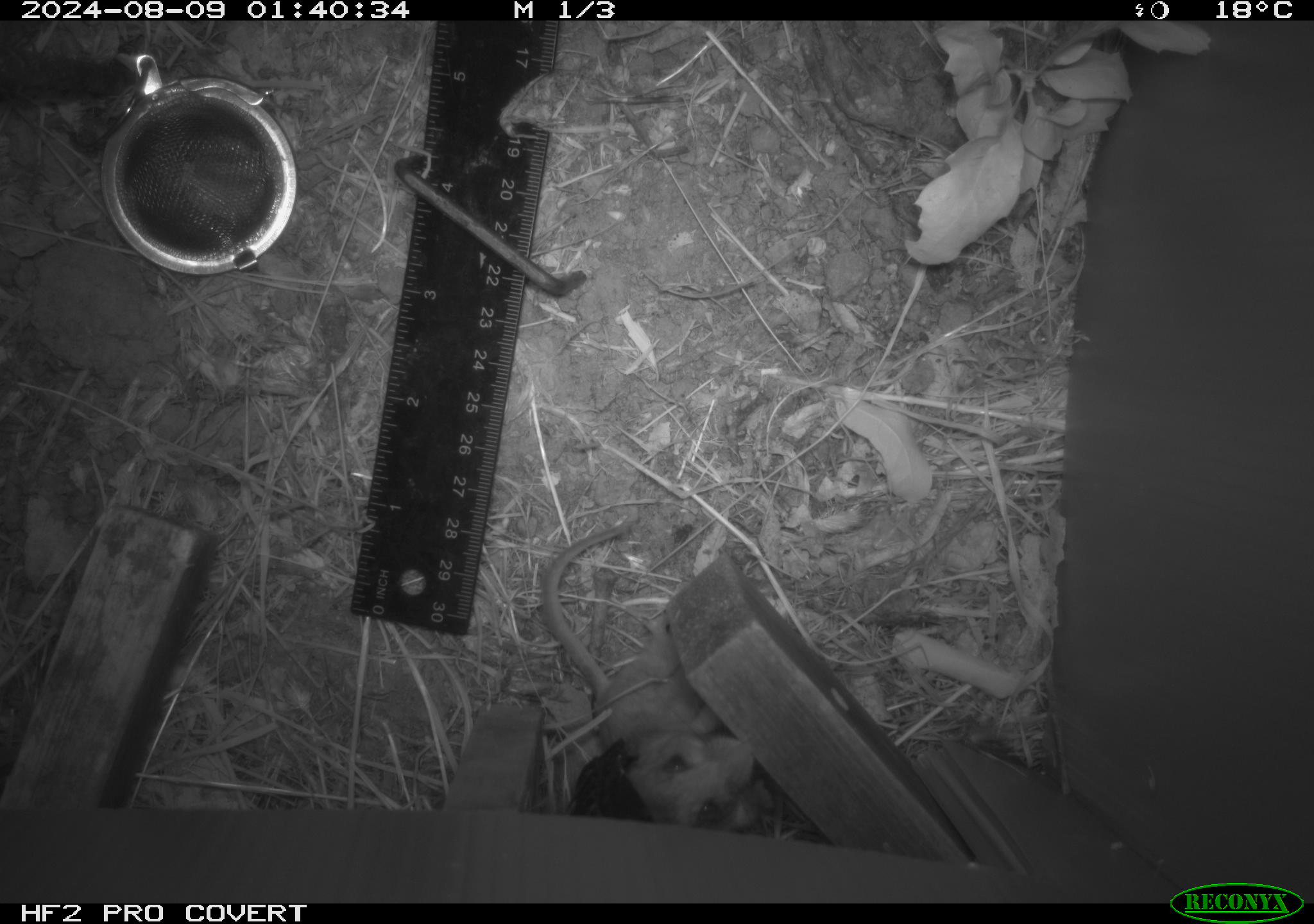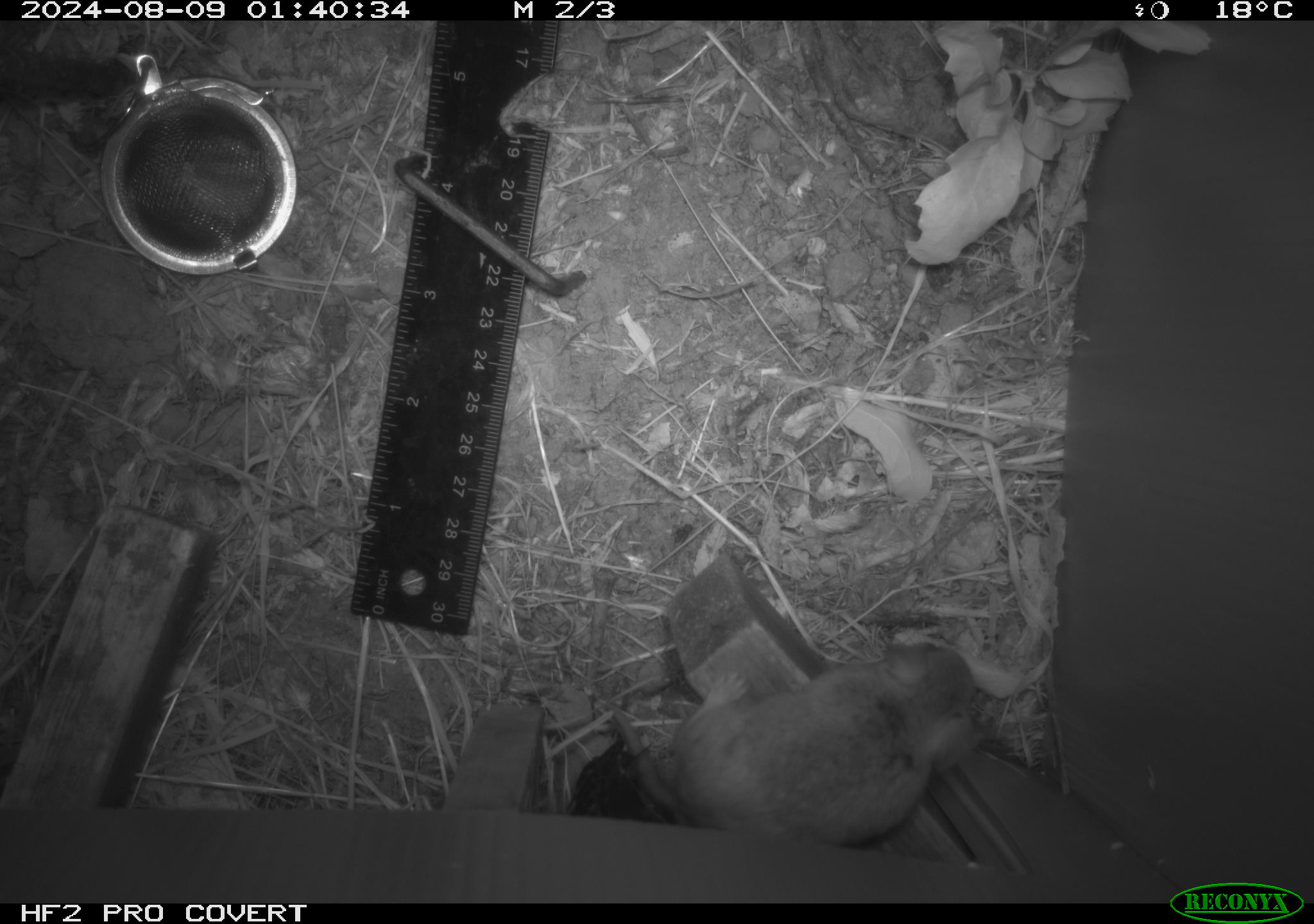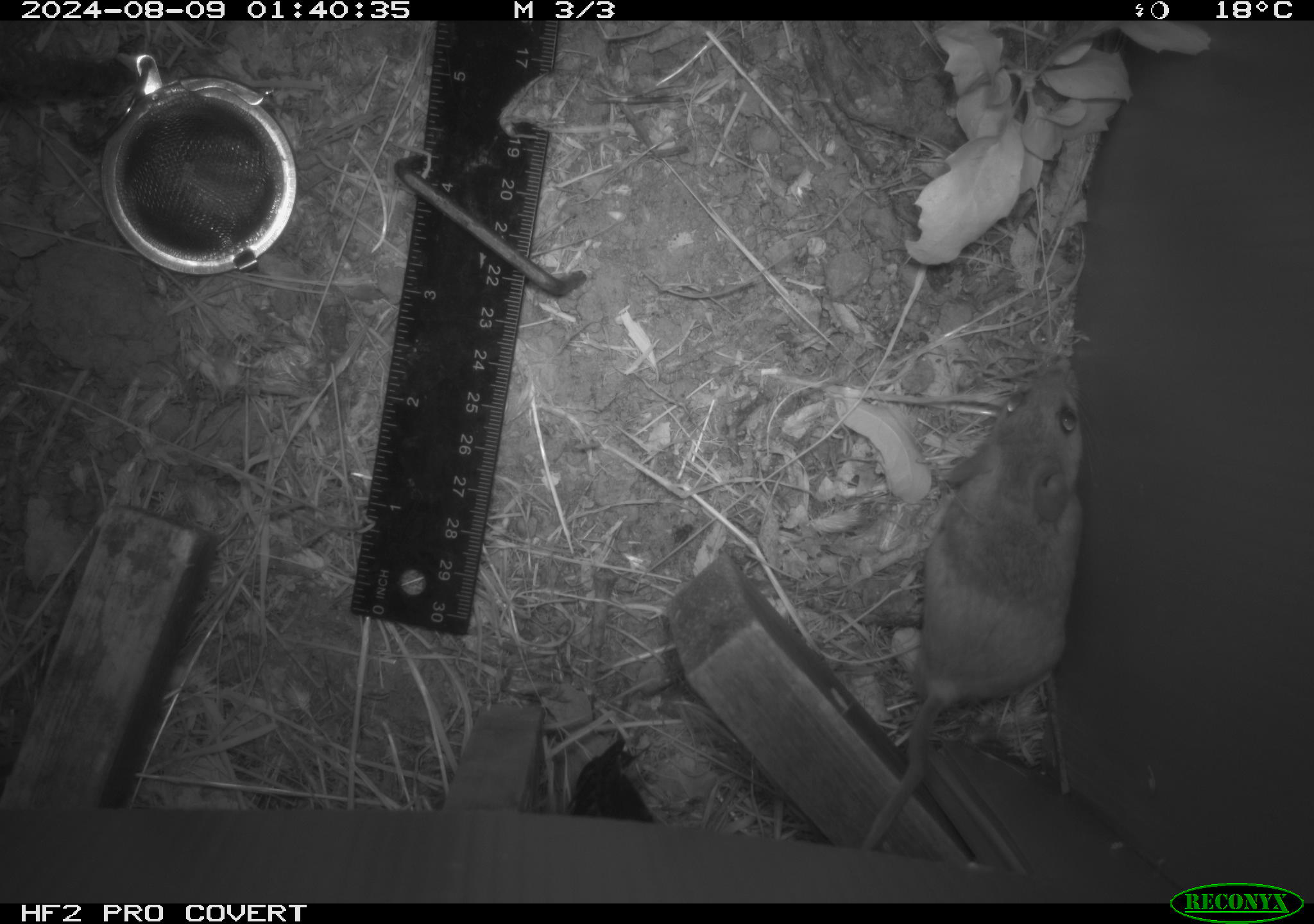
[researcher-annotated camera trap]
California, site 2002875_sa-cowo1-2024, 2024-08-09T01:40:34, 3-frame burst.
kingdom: Animalia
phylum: Chordata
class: Mammalia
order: Rodentia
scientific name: Rodentia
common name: mouse species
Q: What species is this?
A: Mouse species (Rodentia).